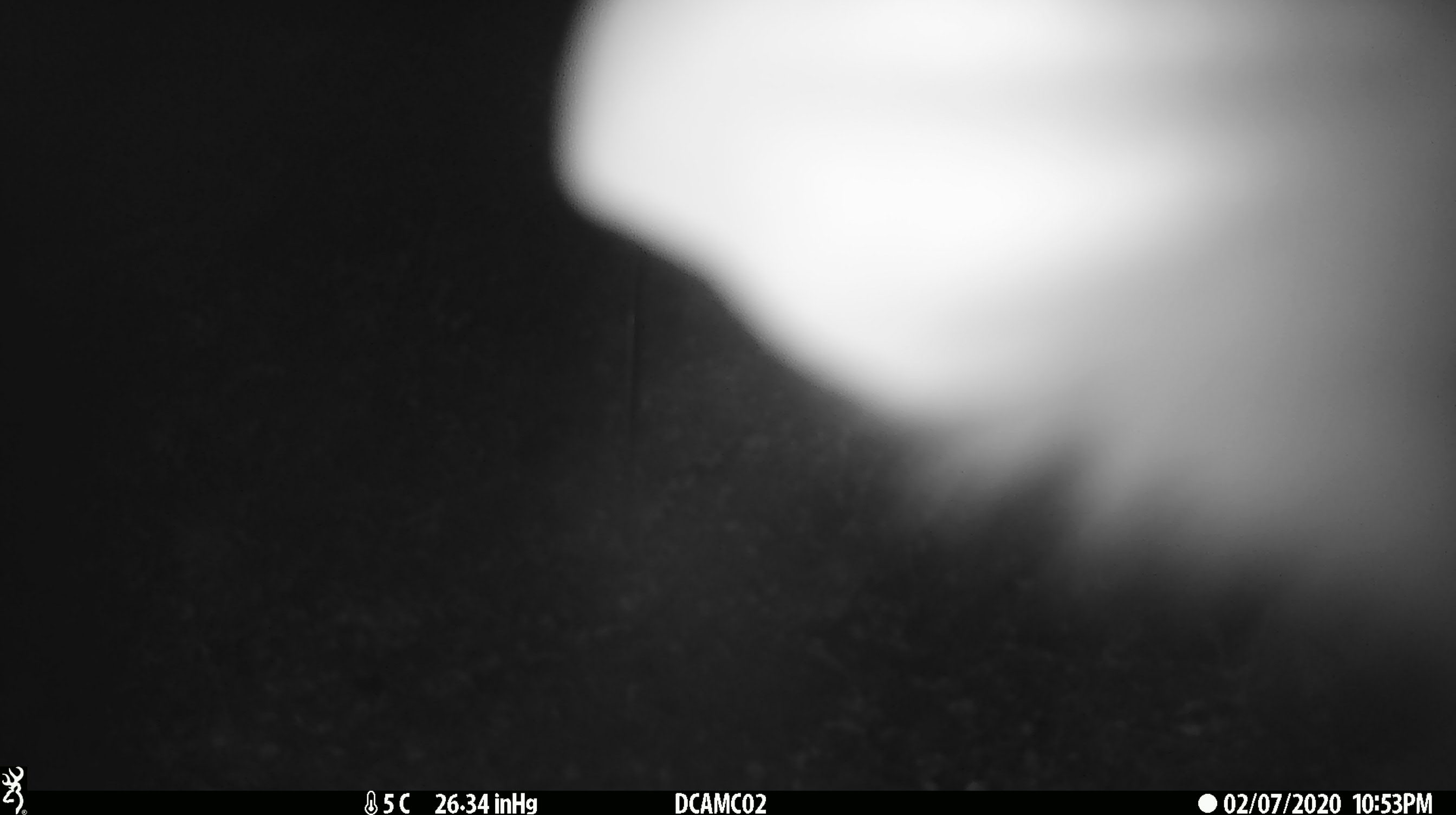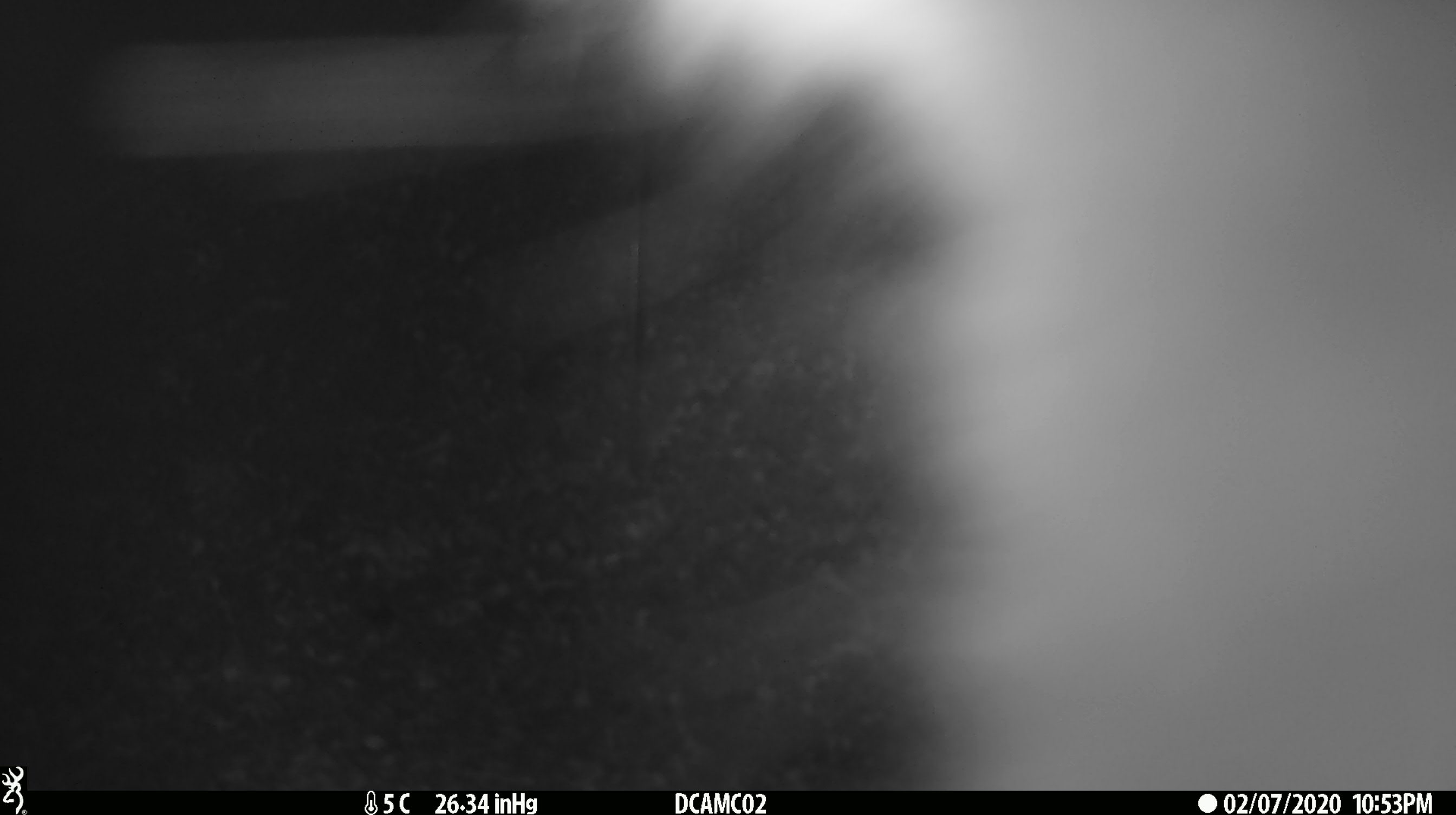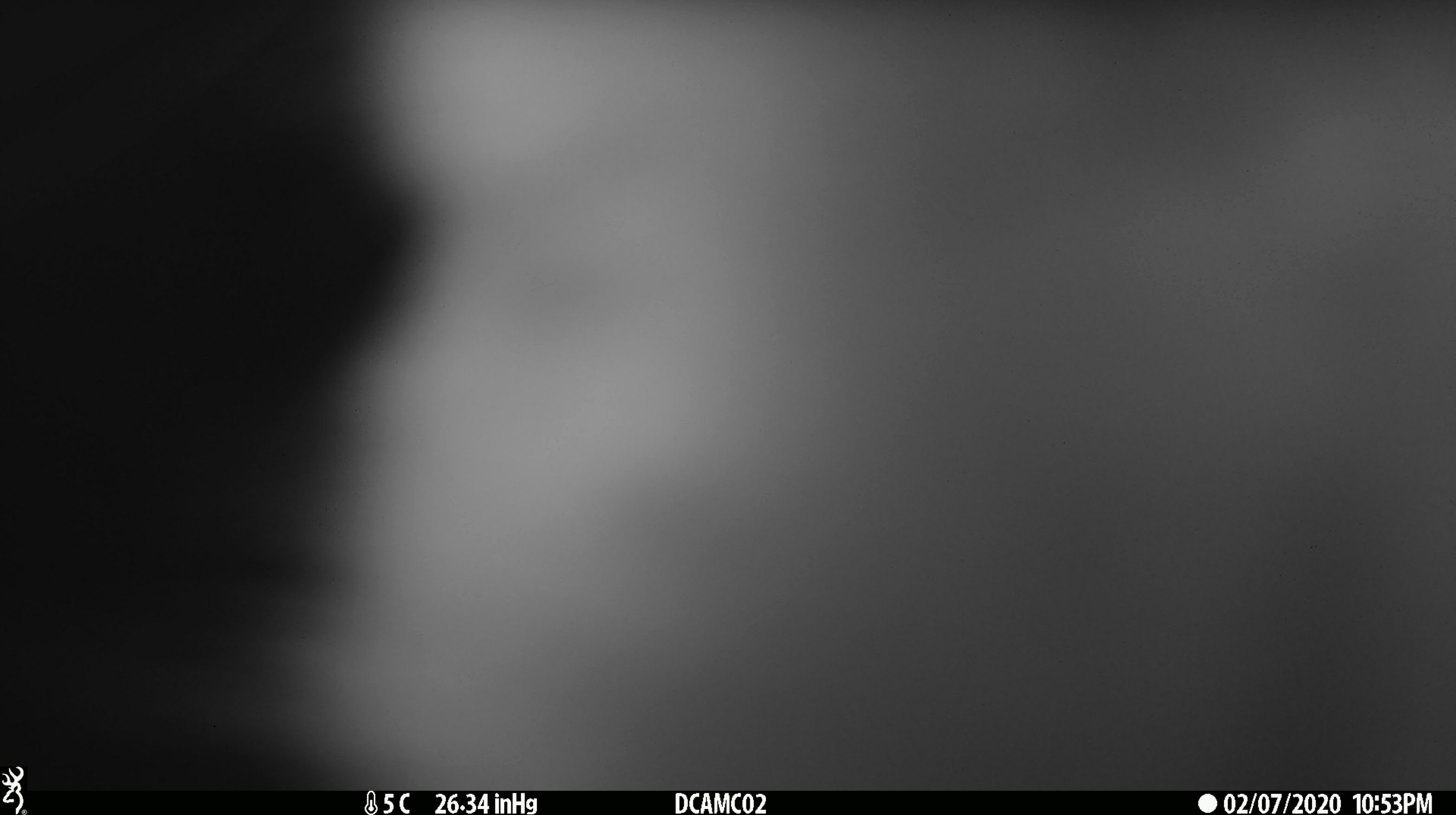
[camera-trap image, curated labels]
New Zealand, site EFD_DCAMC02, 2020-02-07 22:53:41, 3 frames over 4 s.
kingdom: Animalia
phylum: Chordata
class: Mammalia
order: Diprotodontia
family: Phalangeridae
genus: Trichosurus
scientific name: Trichosurus vulpecula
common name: common brushtail possum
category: possum